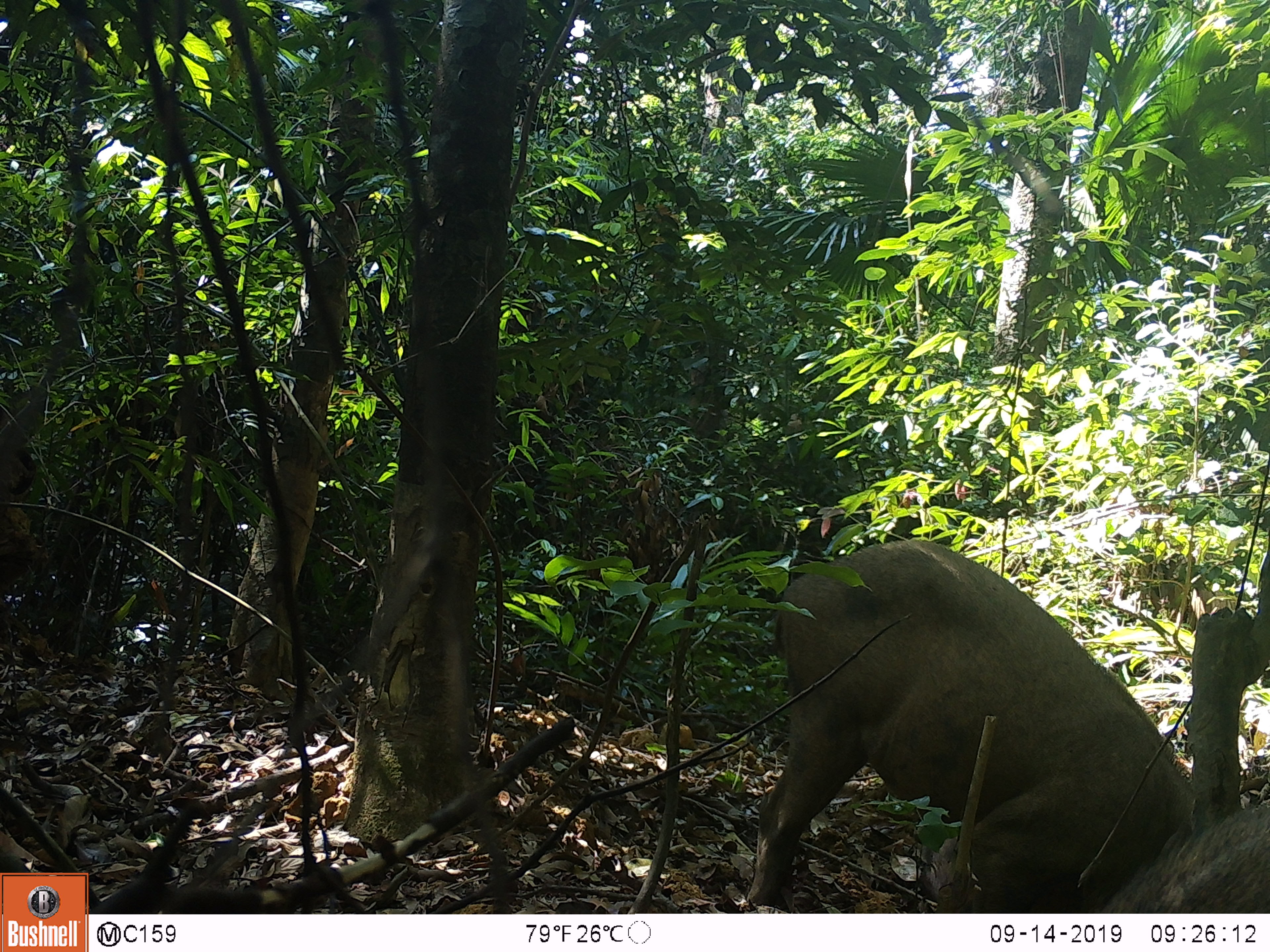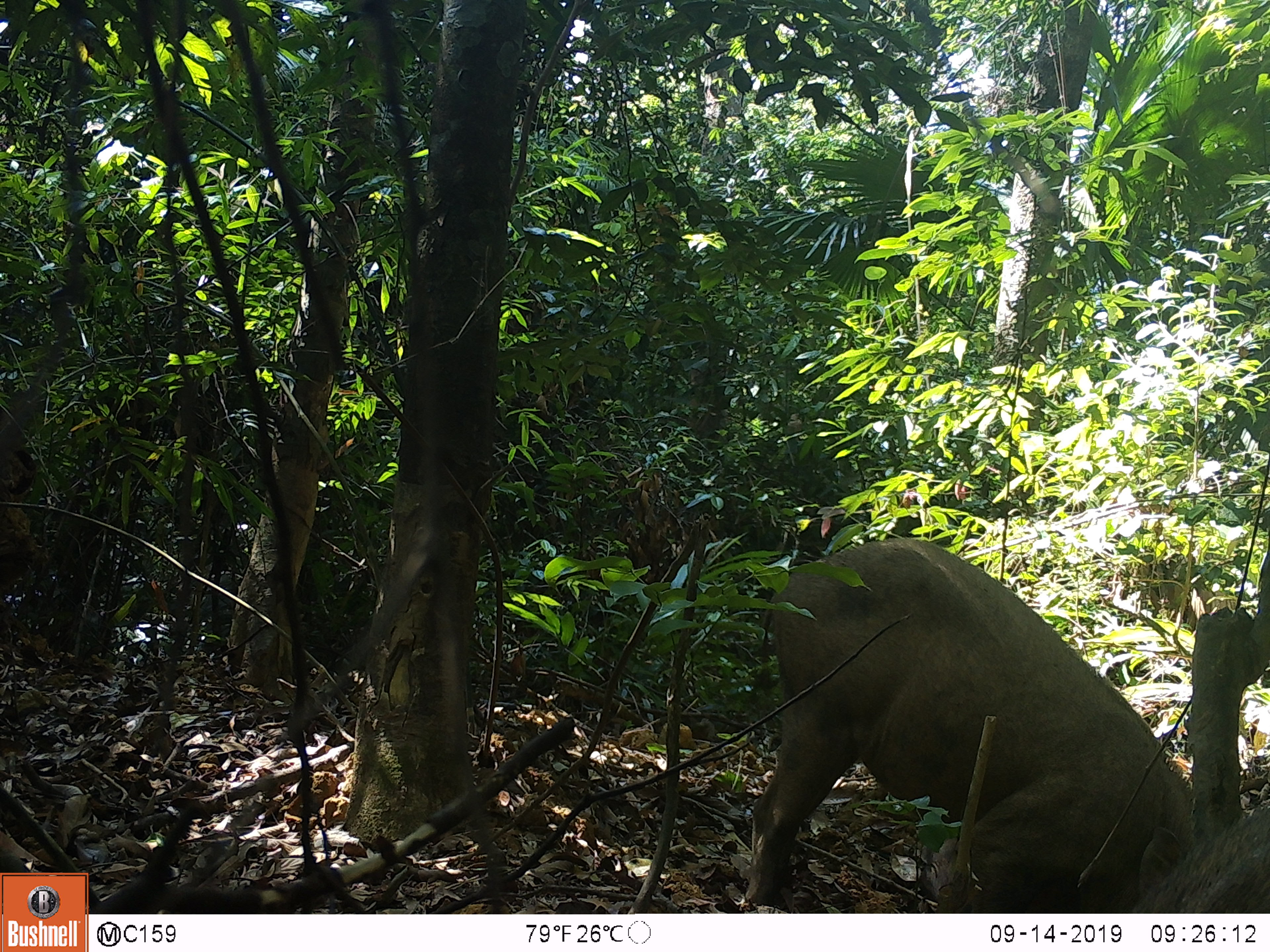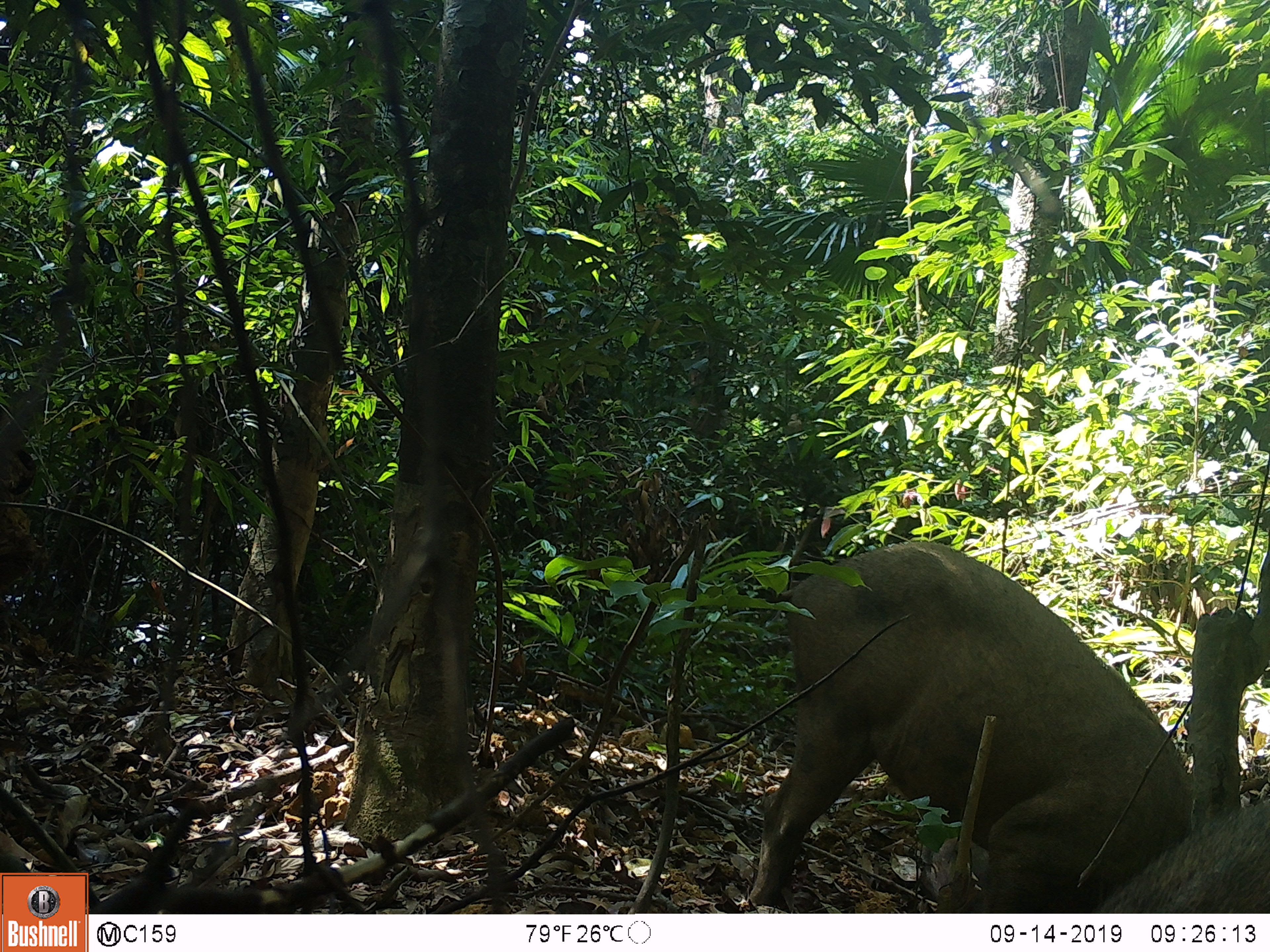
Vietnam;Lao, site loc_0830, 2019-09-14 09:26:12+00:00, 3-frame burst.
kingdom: Animalia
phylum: Chordata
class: Mammalia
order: Artiodactyla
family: Suidae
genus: Sus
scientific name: Sus scrofa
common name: eurasian wild pig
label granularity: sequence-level